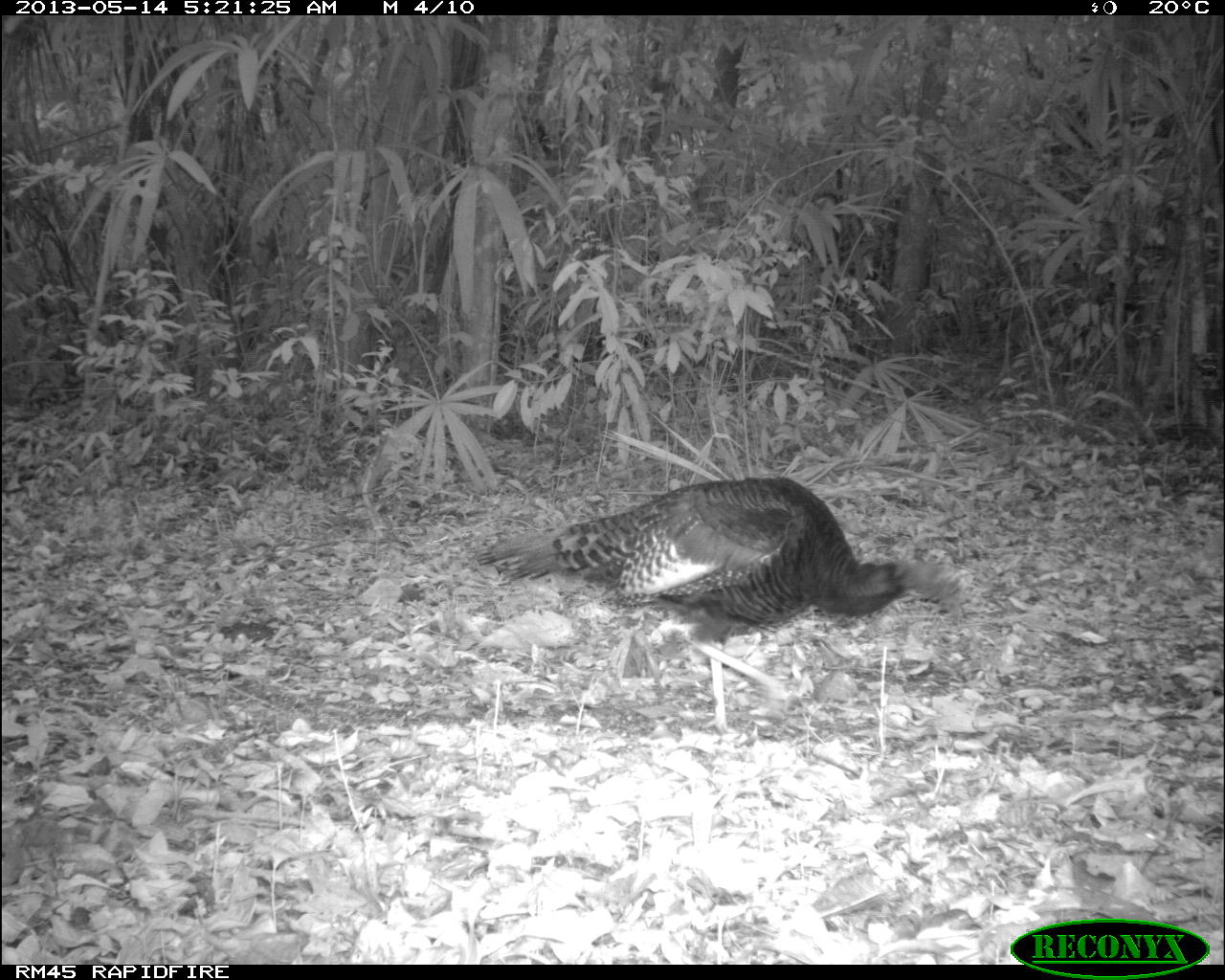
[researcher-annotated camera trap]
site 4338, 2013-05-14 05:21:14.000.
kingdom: Animalia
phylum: Chordata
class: Aves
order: Galliformes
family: Phasianidae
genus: Meleagris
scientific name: Meleagris ocellata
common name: ocellated turkey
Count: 1.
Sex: male.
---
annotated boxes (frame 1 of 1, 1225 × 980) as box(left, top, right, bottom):
meleagris ocellata: box(475, 475, 962, 736)